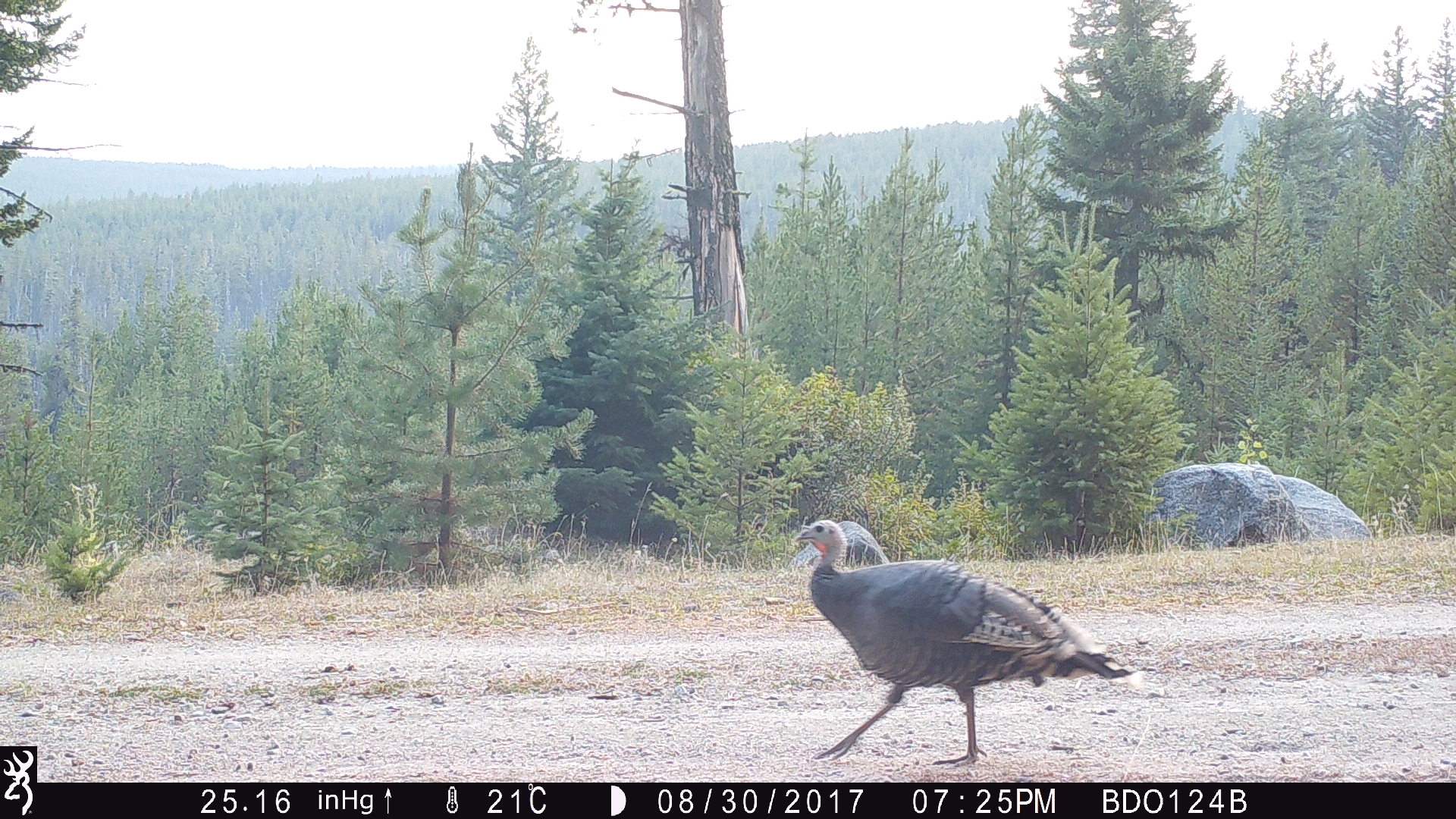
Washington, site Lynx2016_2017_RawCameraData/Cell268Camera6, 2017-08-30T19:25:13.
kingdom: Animalia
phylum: Chordata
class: Aves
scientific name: Aves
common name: birds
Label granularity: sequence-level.